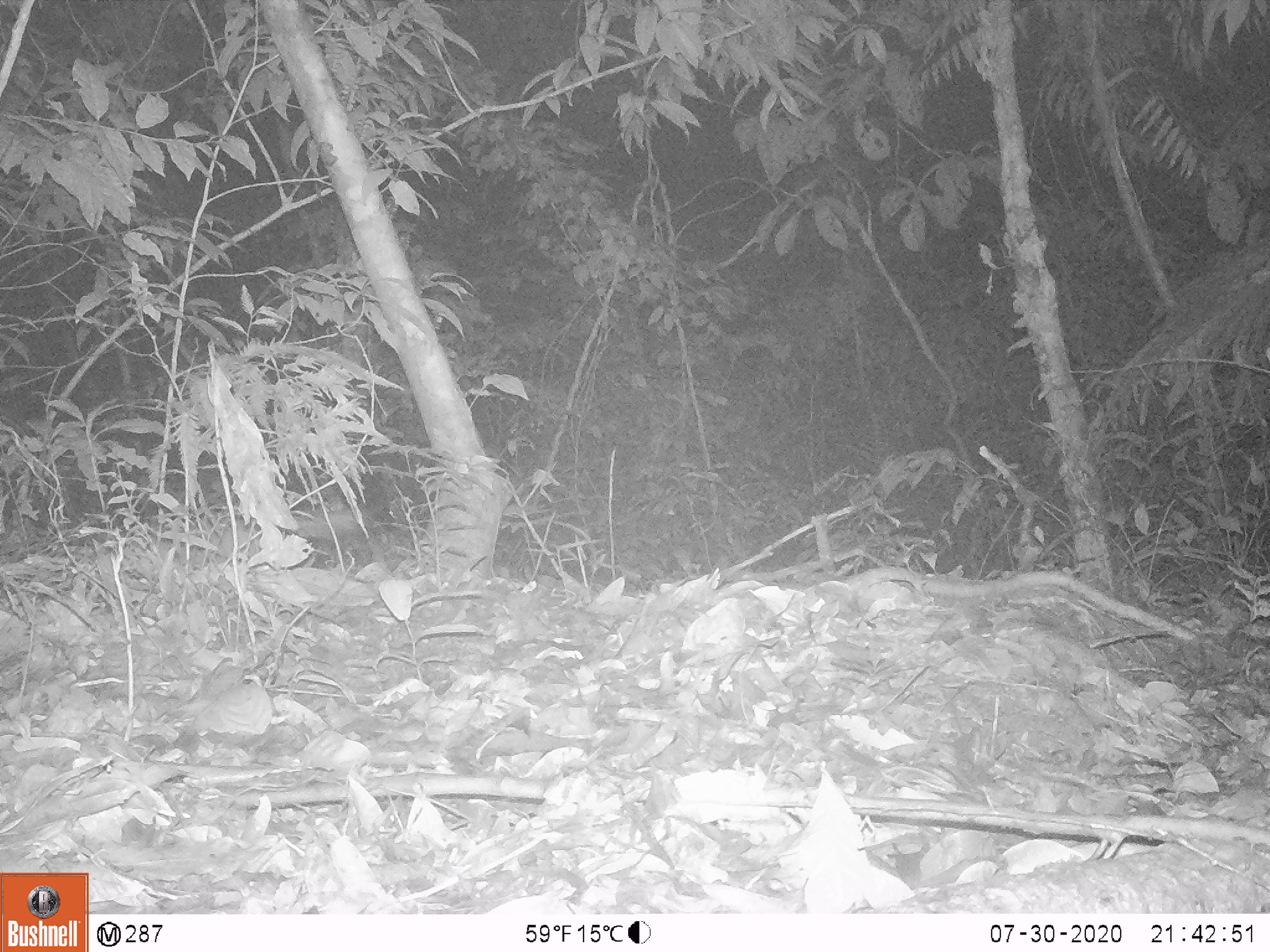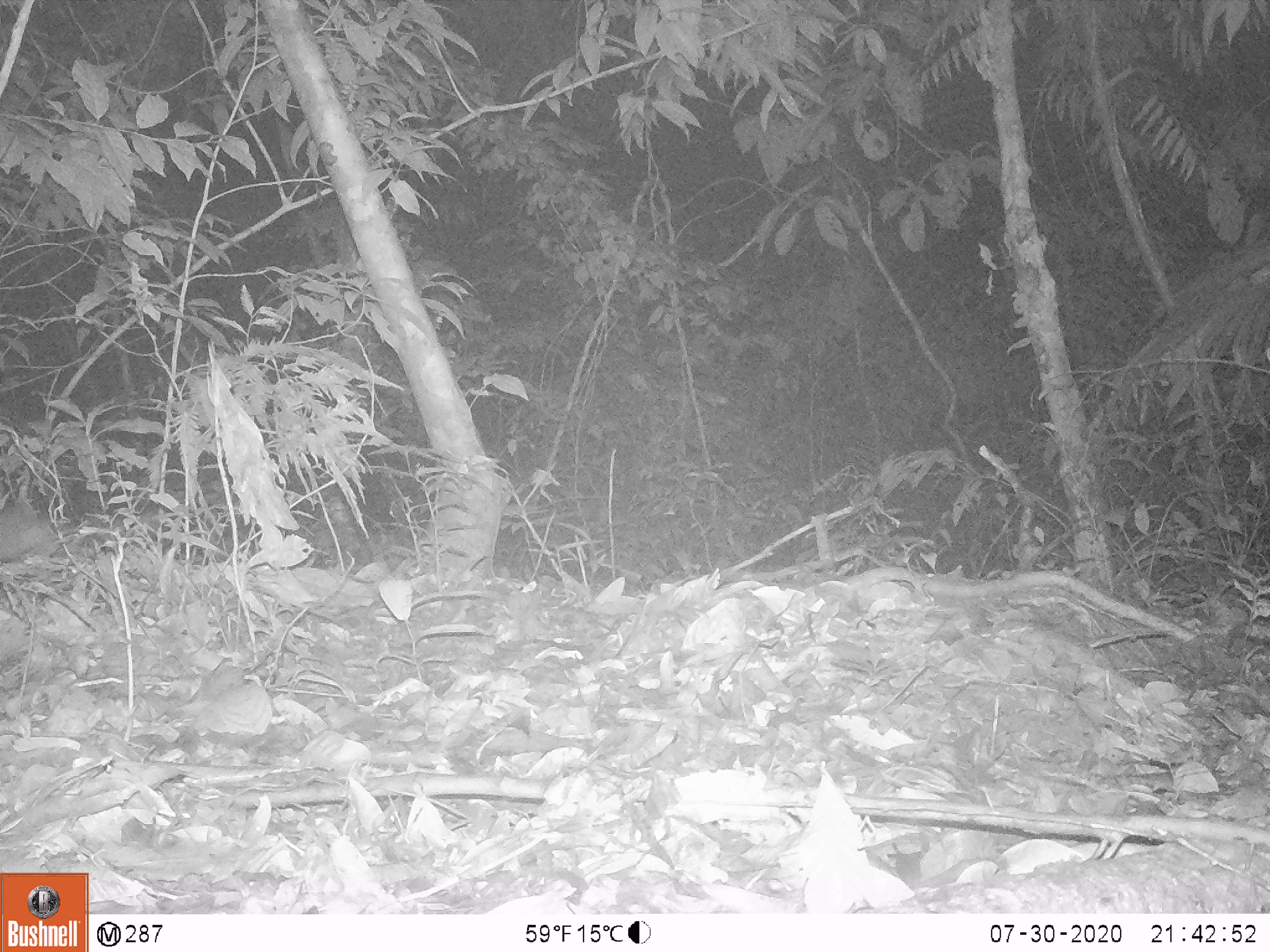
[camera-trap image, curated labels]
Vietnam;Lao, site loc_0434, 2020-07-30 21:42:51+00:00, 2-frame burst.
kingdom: Animalia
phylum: Chordata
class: Mammalia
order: Carnivora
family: Mustelidae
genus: Melogale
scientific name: Melogale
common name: ferret badger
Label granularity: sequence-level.